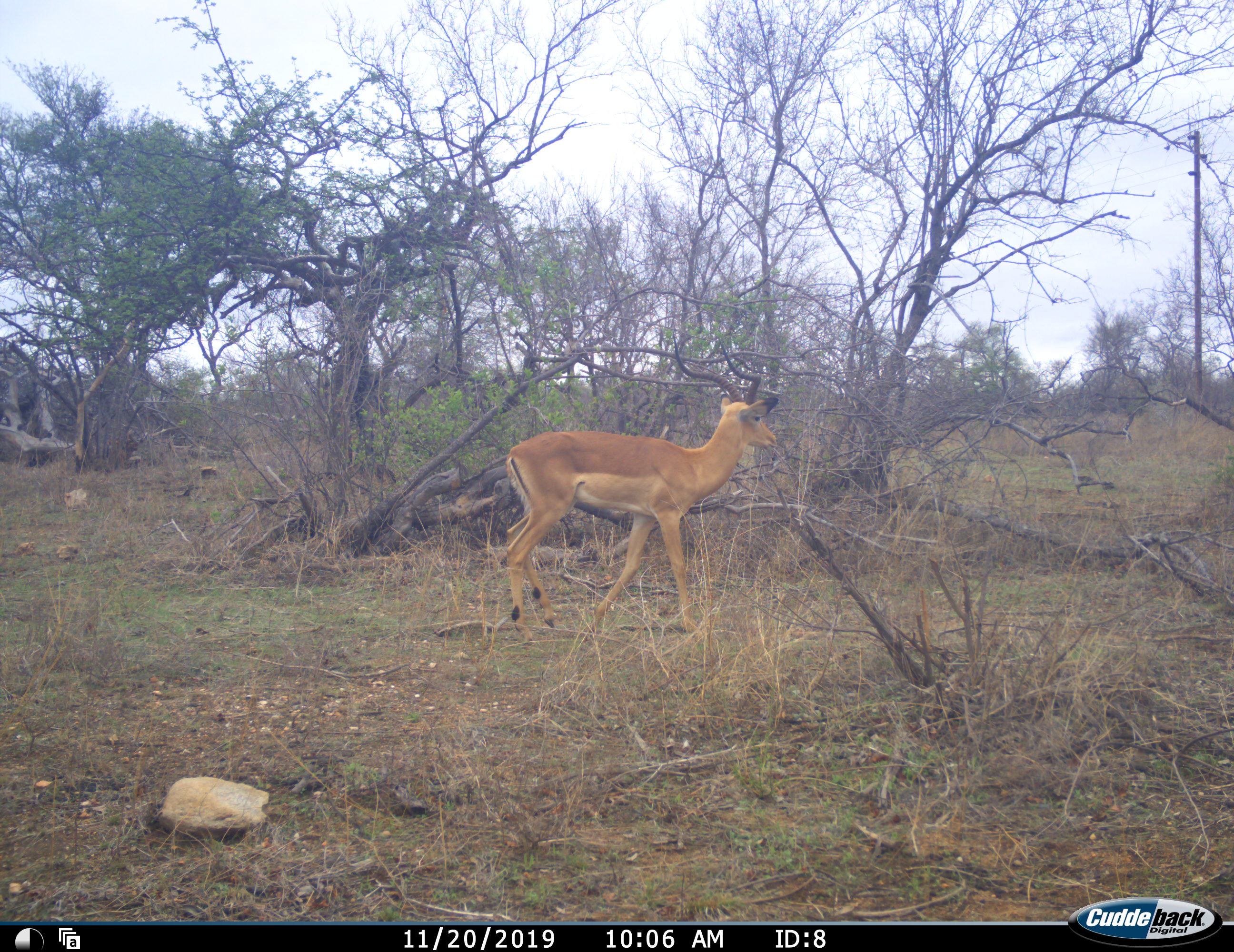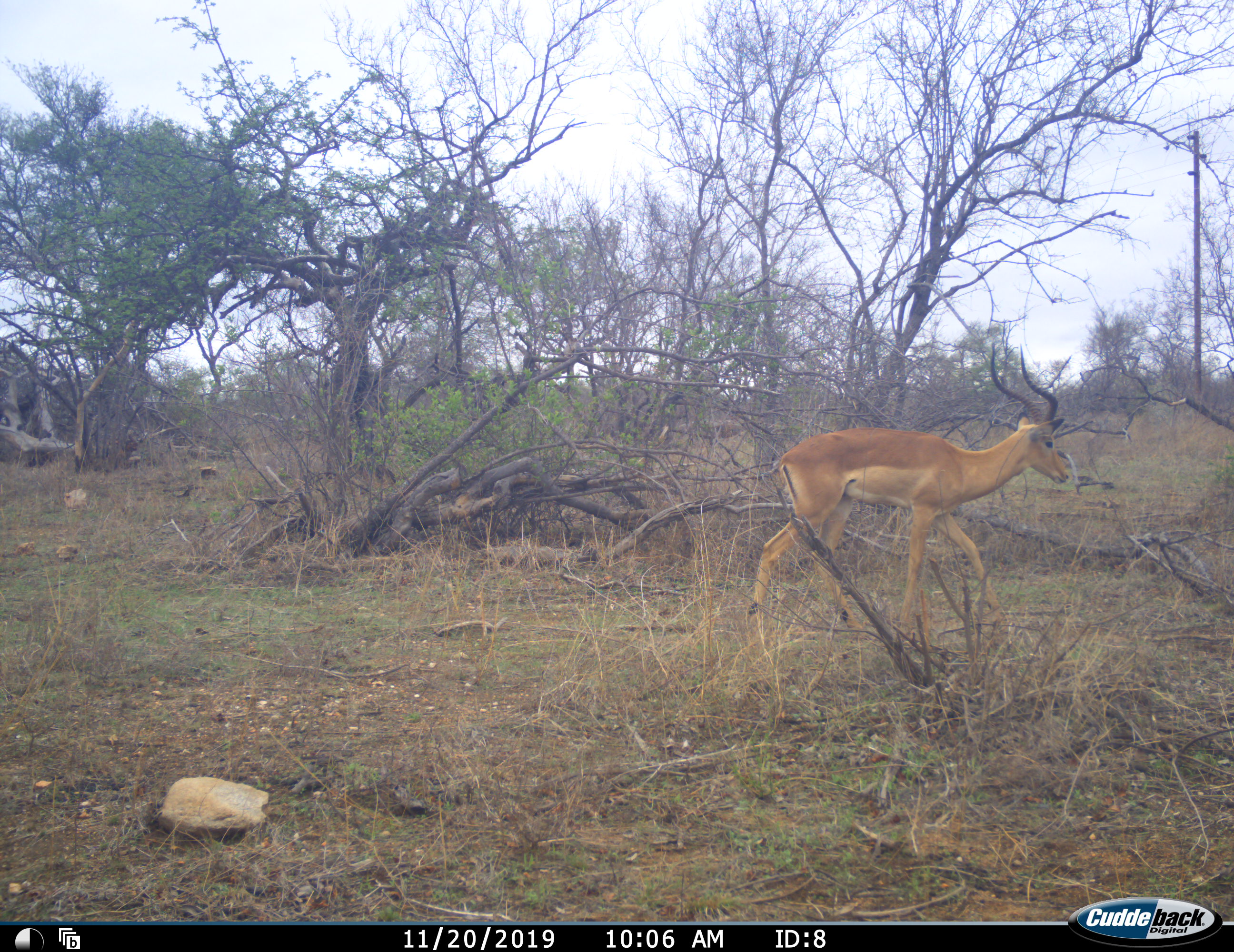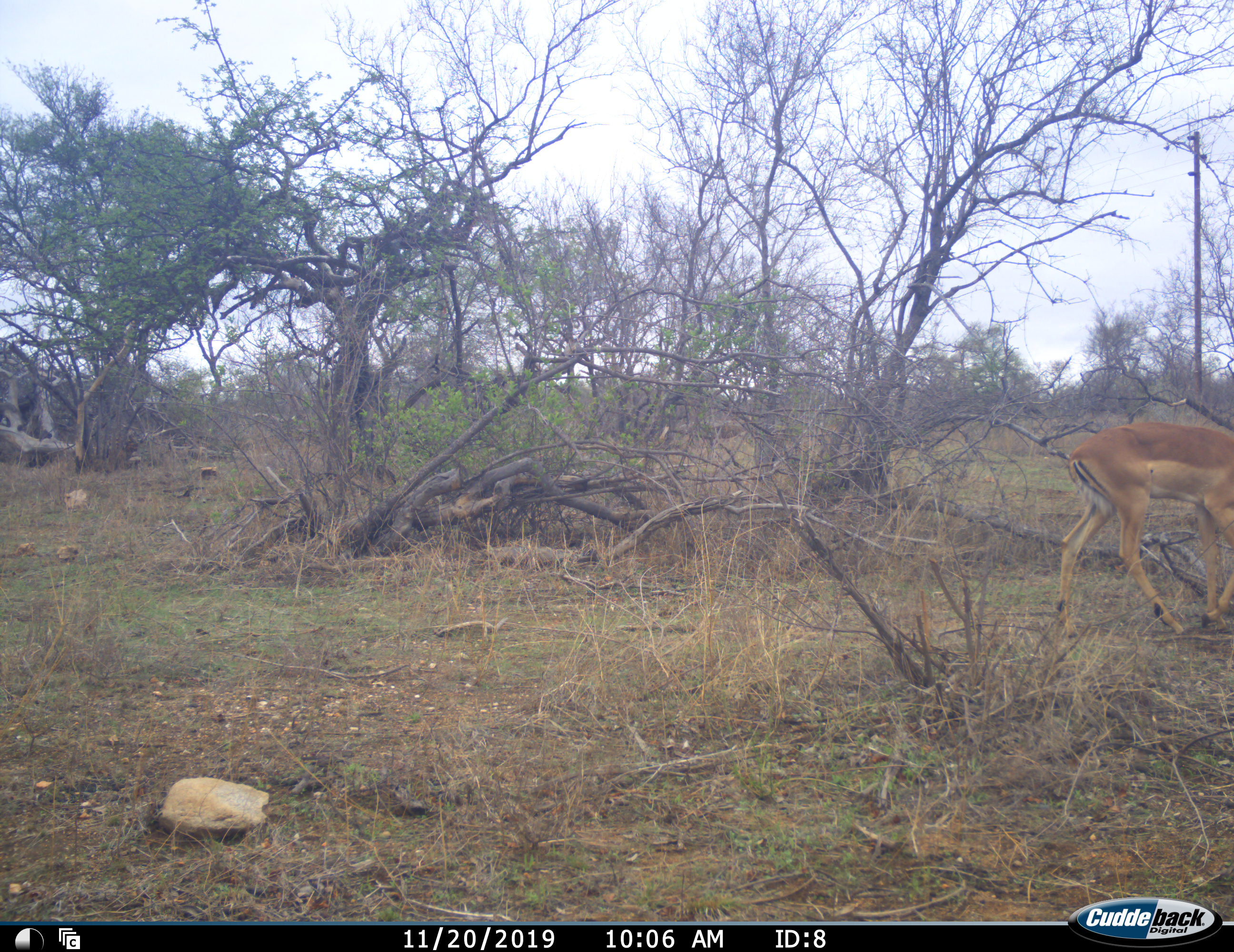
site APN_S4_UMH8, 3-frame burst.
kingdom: Animalia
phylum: Chordata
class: Mammalia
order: Artiodactyla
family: Bovidae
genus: Aepyceros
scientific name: Aepyceros melampus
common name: impala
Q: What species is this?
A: Impala (Aepyceros melampus).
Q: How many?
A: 1.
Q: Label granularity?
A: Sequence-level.